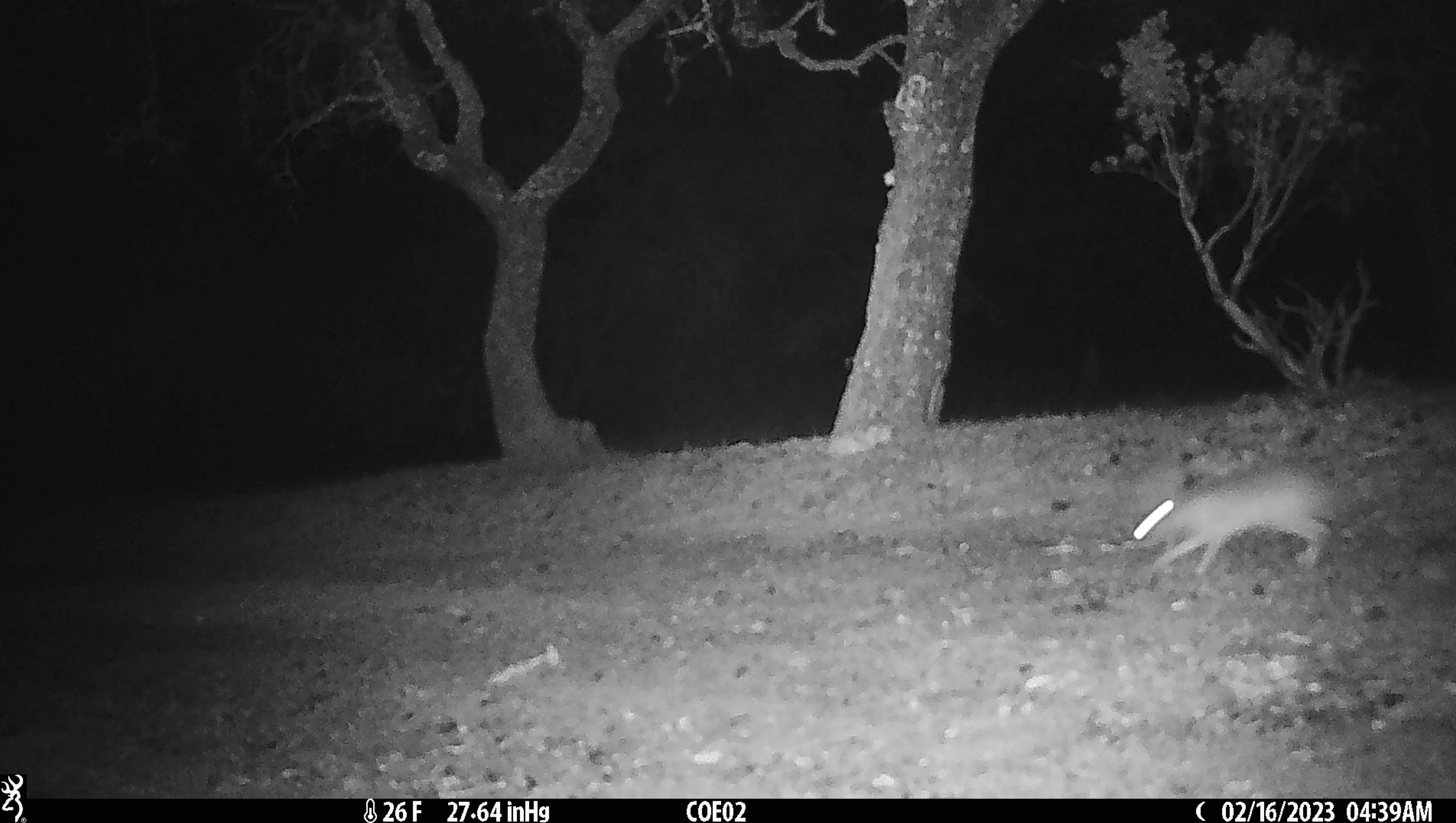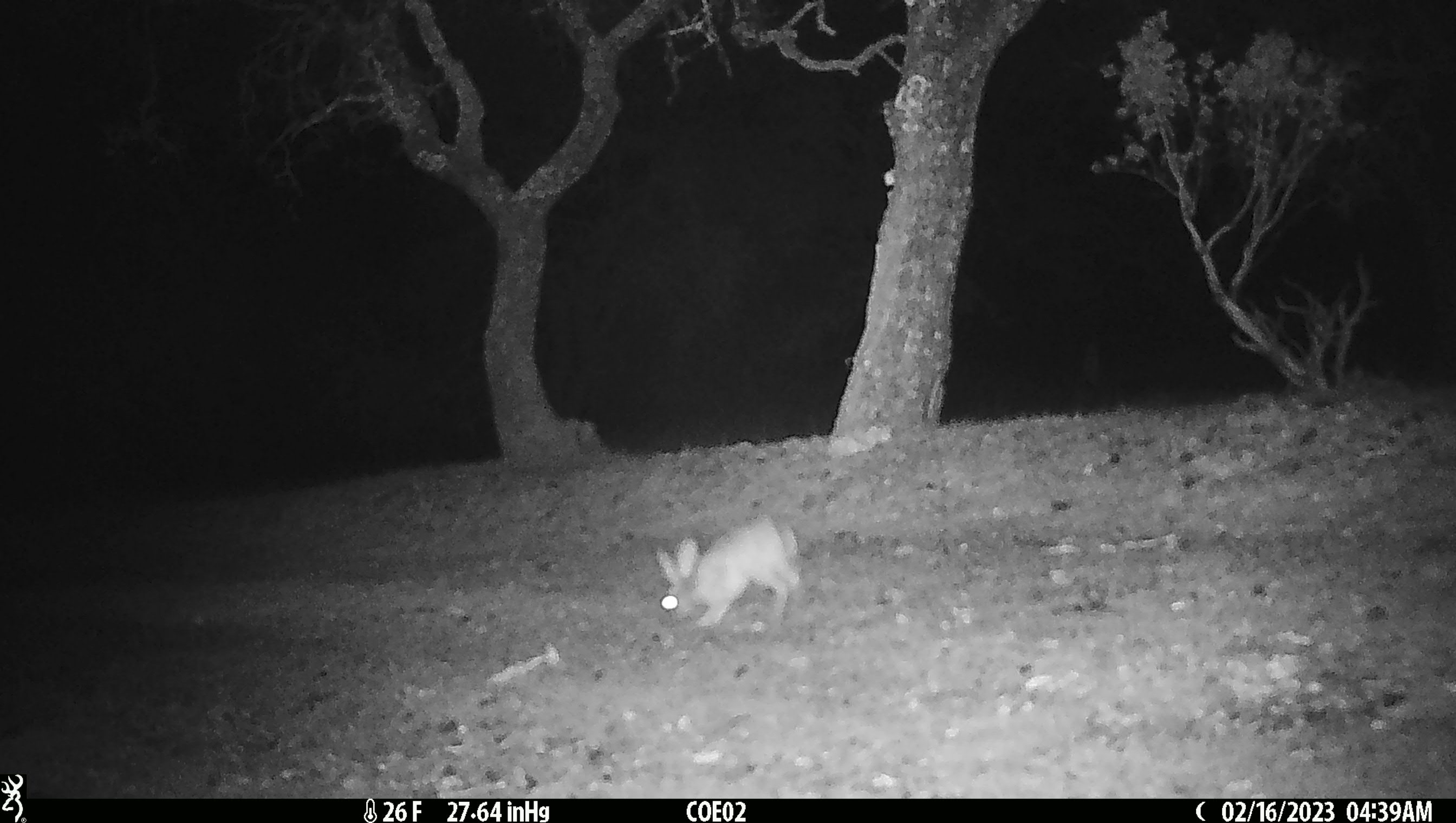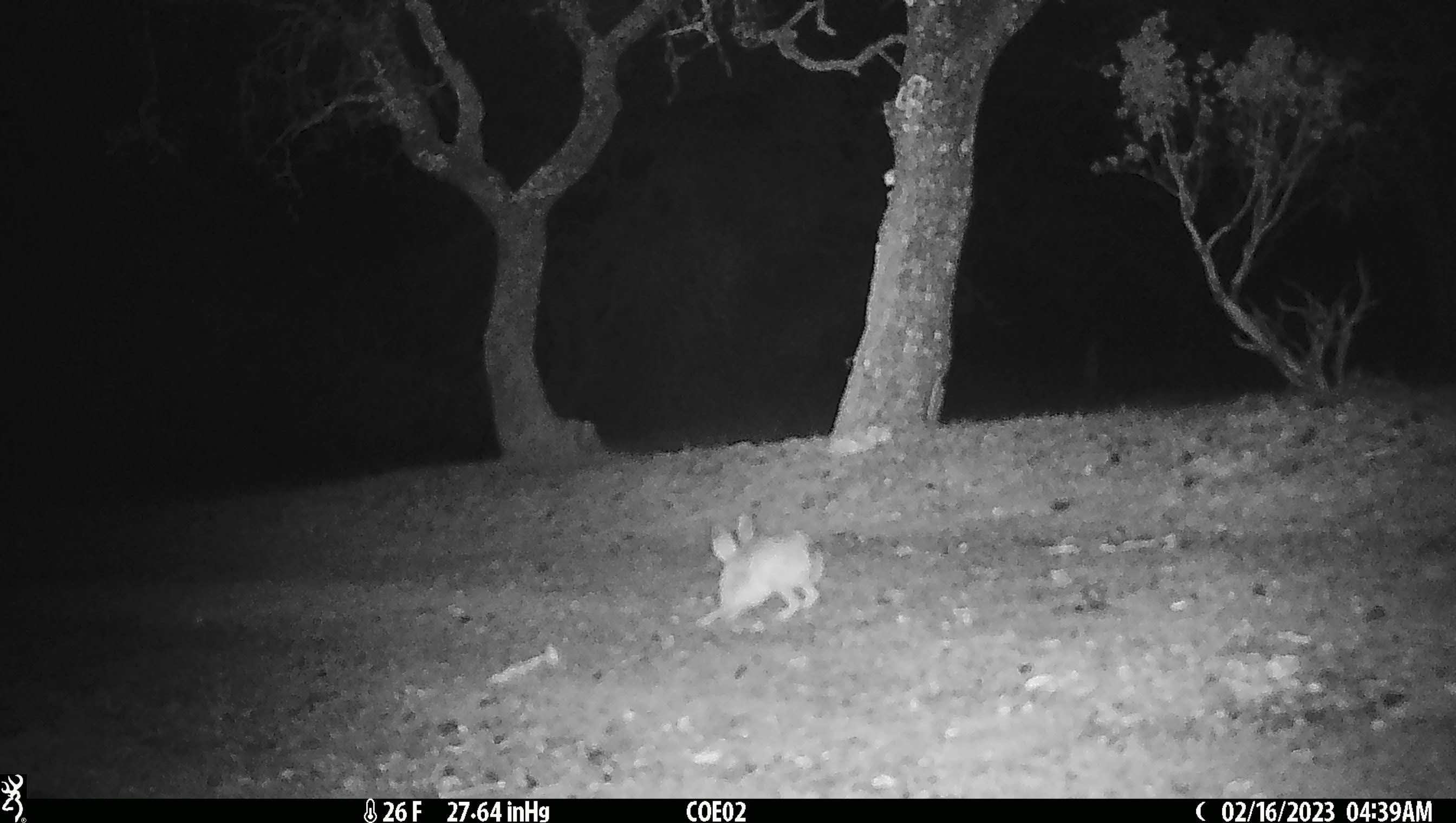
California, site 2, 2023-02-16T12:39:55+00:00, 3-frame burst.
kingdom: Animalia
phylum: Chordata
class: Mammalia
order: Lagomorpha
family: Leporidae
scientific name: Leporidae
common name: rabbit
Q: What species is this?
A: Rabbit (Leporidae).